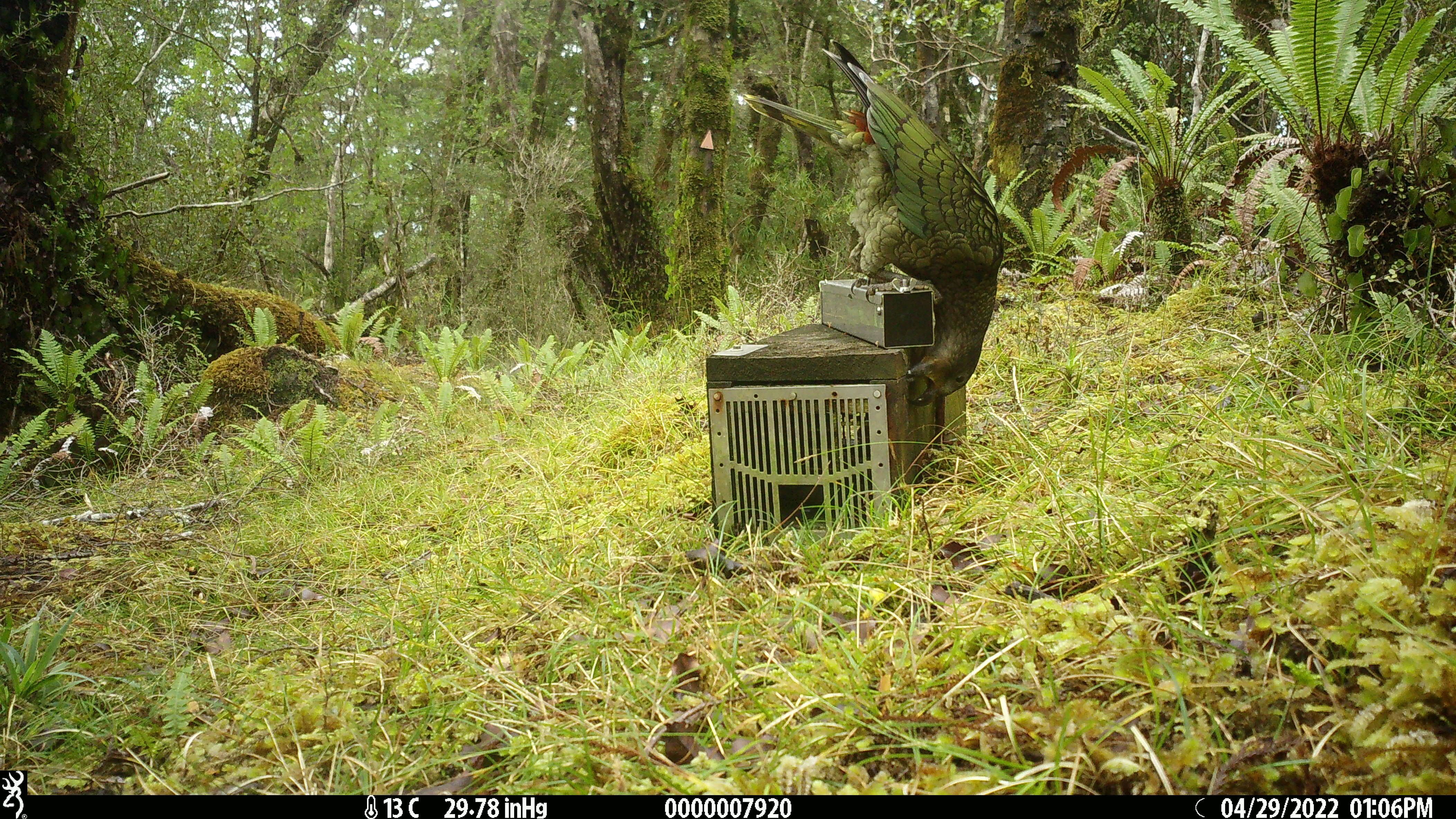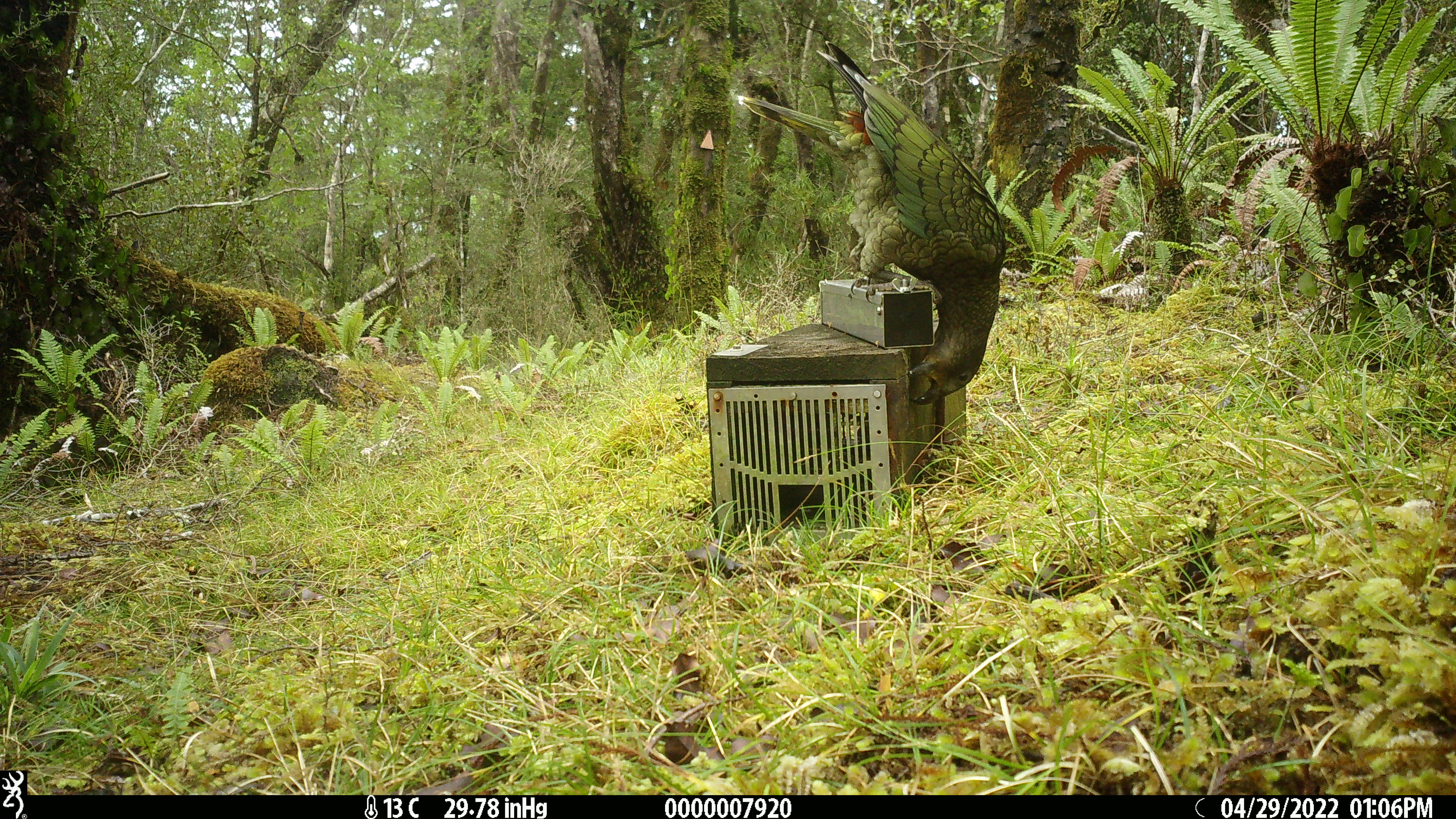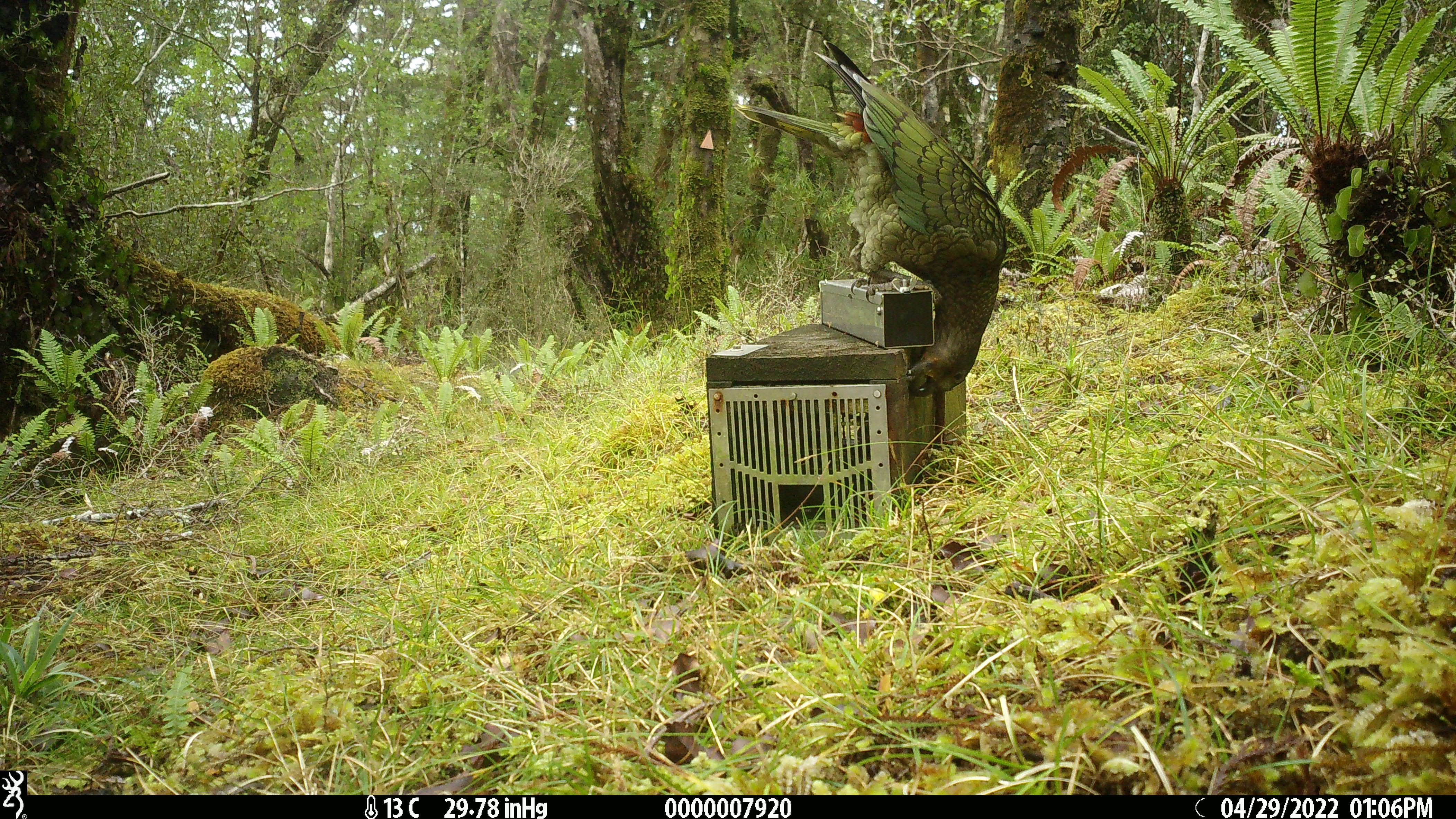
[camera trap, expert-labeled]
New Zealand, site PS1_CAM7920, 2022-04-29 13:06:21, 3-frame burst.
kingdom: Animalia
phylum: Chordata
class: Aves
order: Psittaciformes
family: Strigopidae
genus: Nestor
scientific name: Nestor notabilis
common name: kea